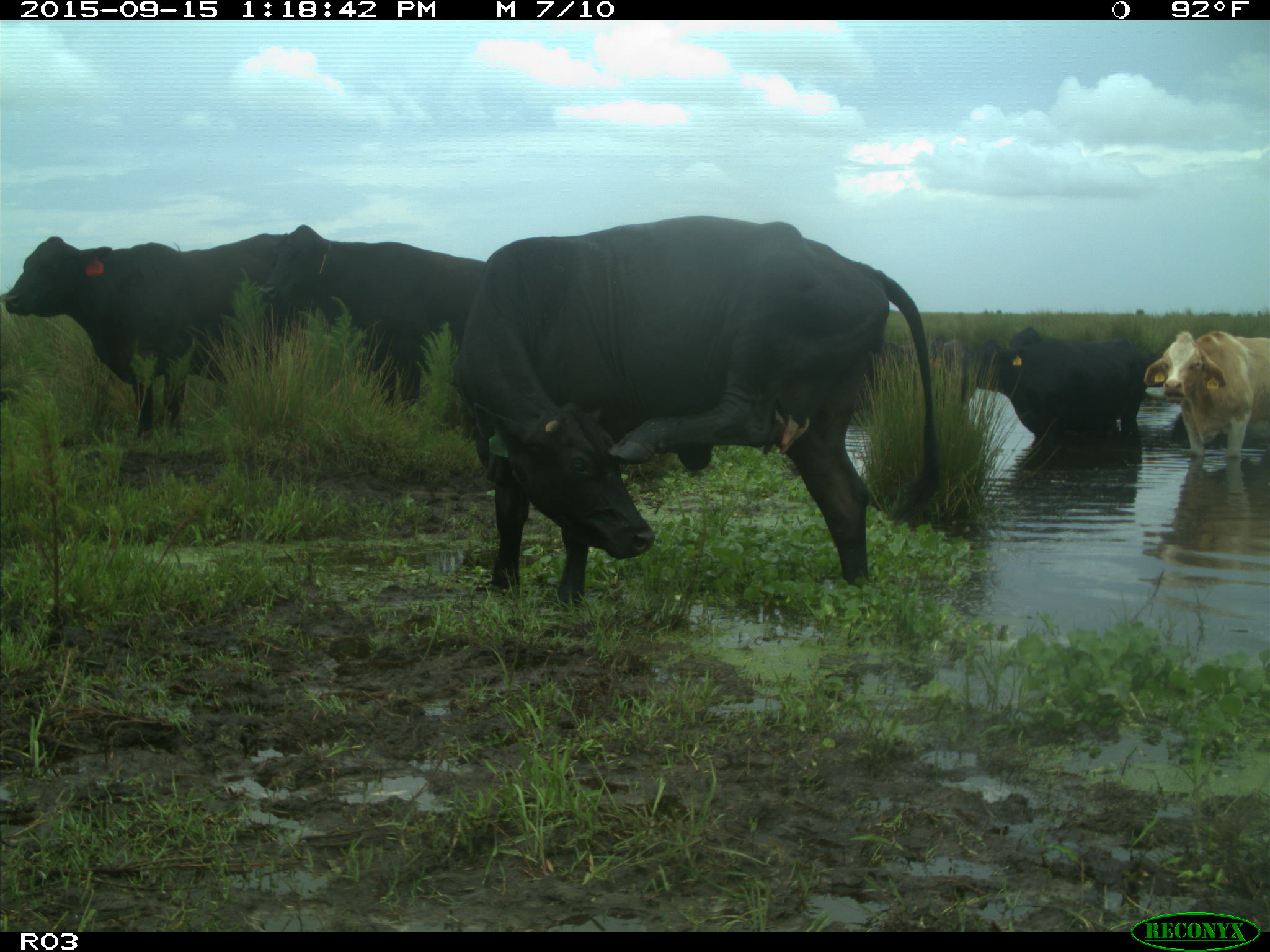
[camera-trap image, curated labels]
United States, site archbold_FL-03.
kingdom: Animalia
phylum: Chordata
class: Mammalia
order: Artiodactyla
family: Bovidae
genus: Bos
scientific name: Bos taurus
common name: domestic cow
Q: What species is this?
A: Bos taurus (domestic cow).